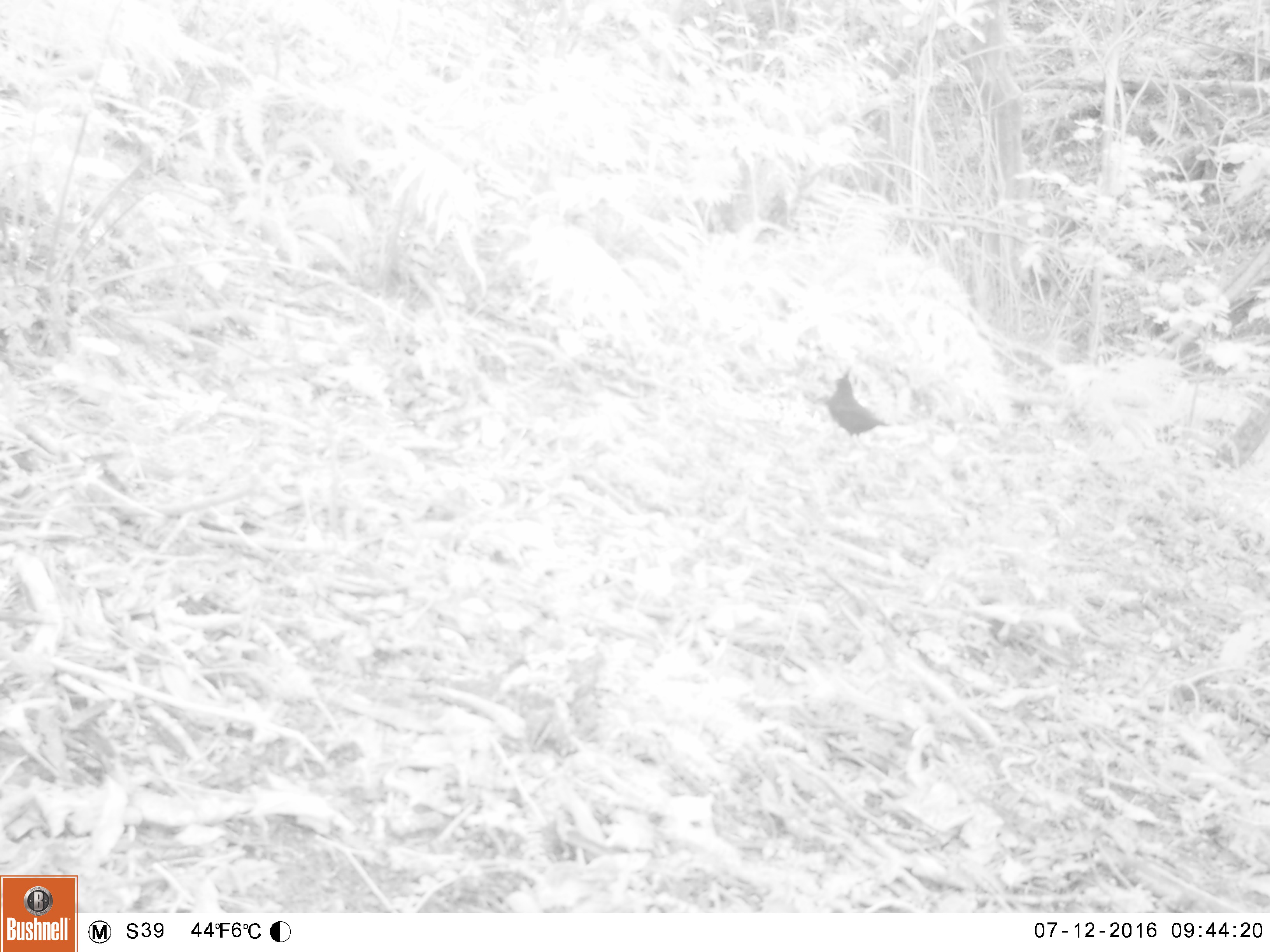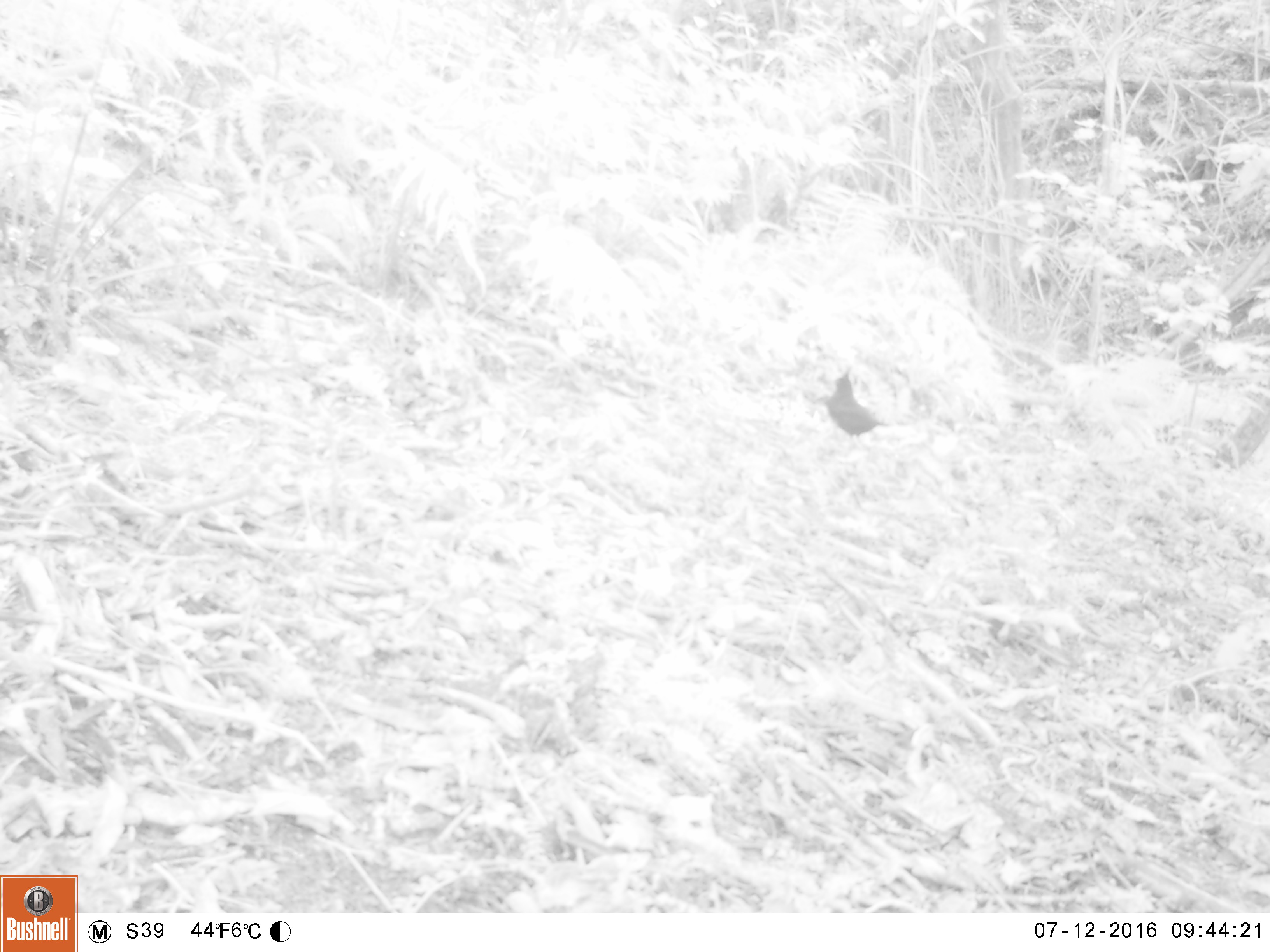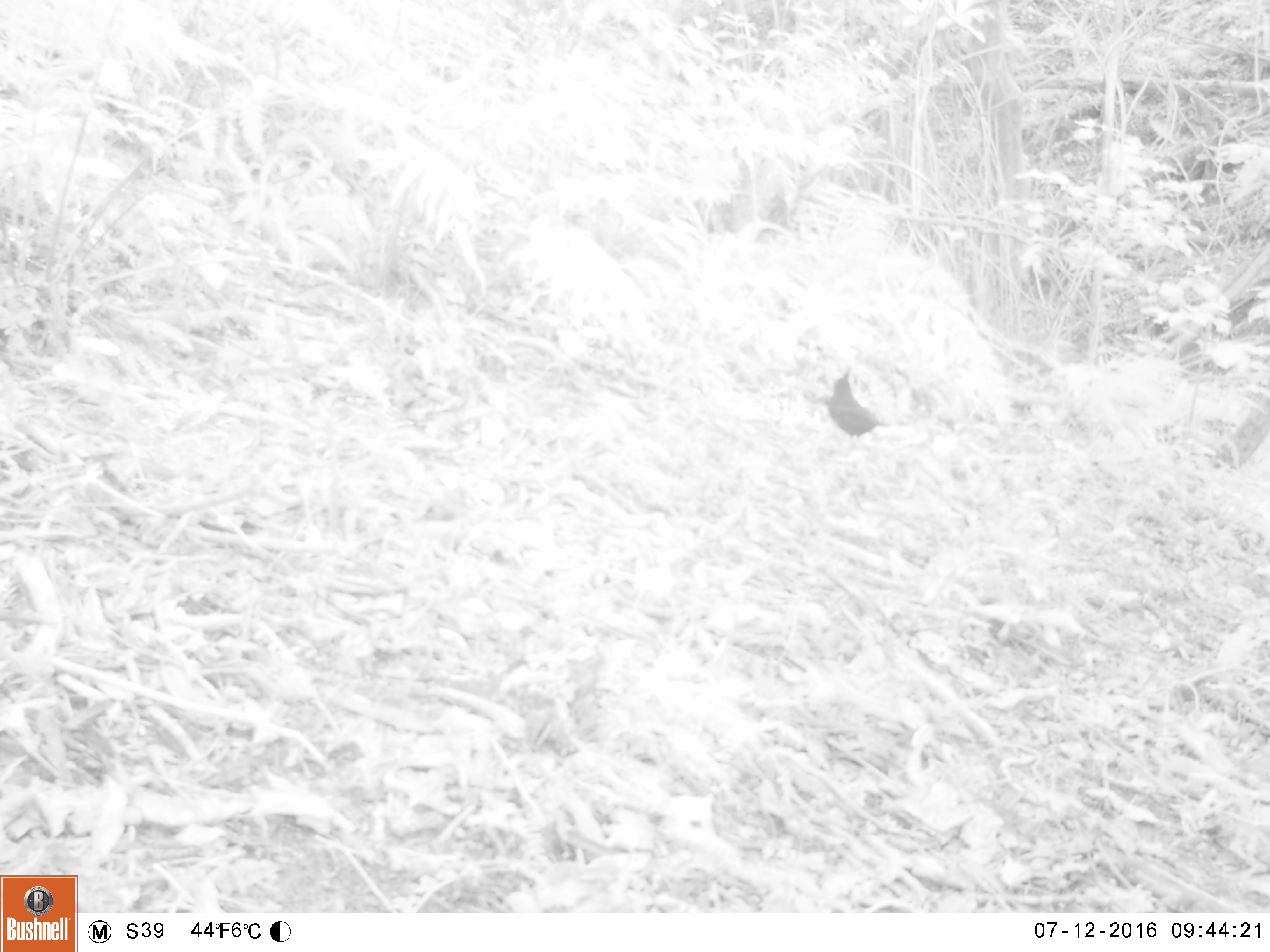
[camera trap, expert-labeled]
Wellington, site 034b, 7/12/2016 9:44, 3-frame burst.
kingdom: Animalia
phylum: Chordata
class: Aves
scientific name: Aves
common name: bird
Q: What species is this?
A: Bird (Aves).